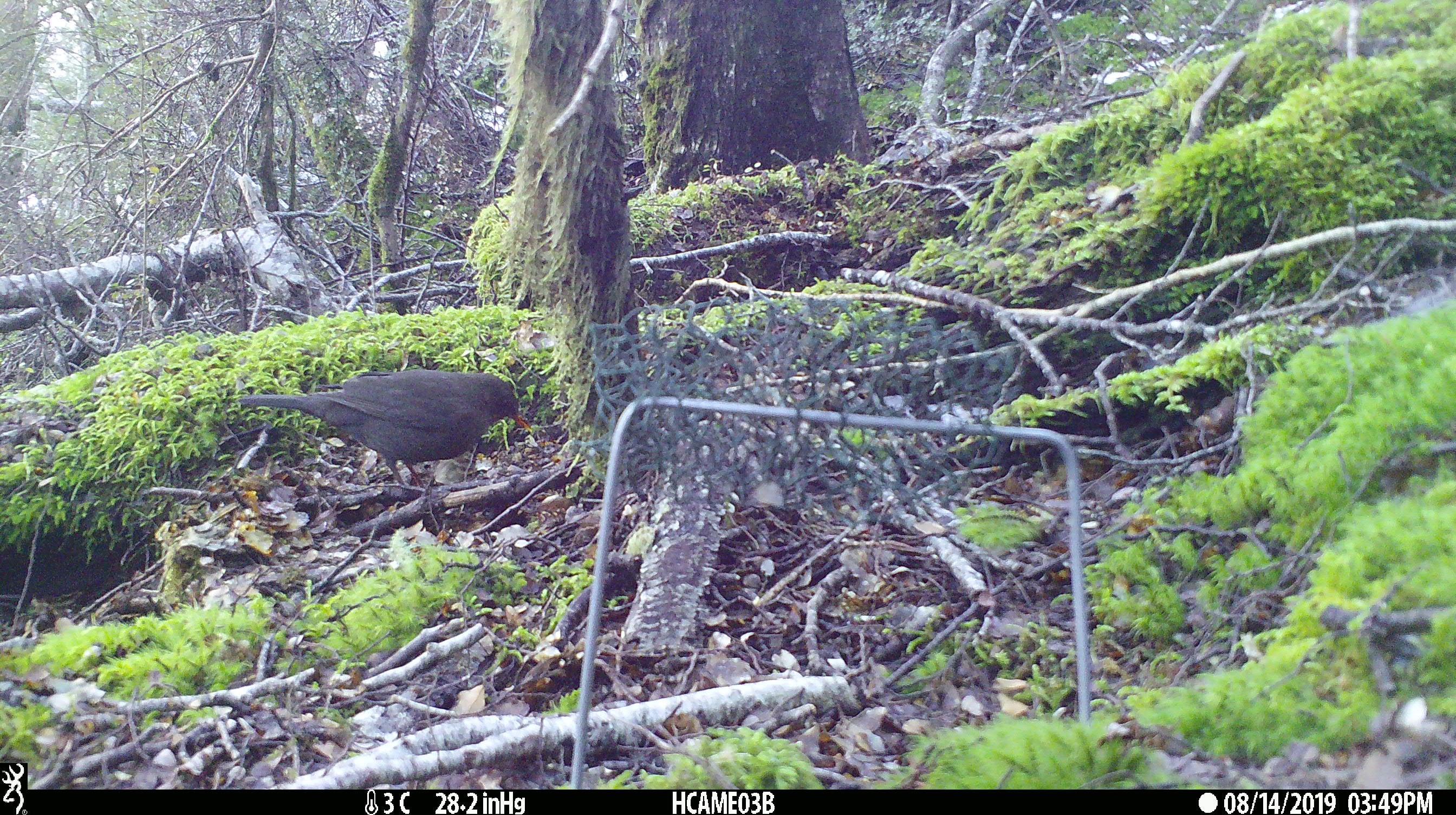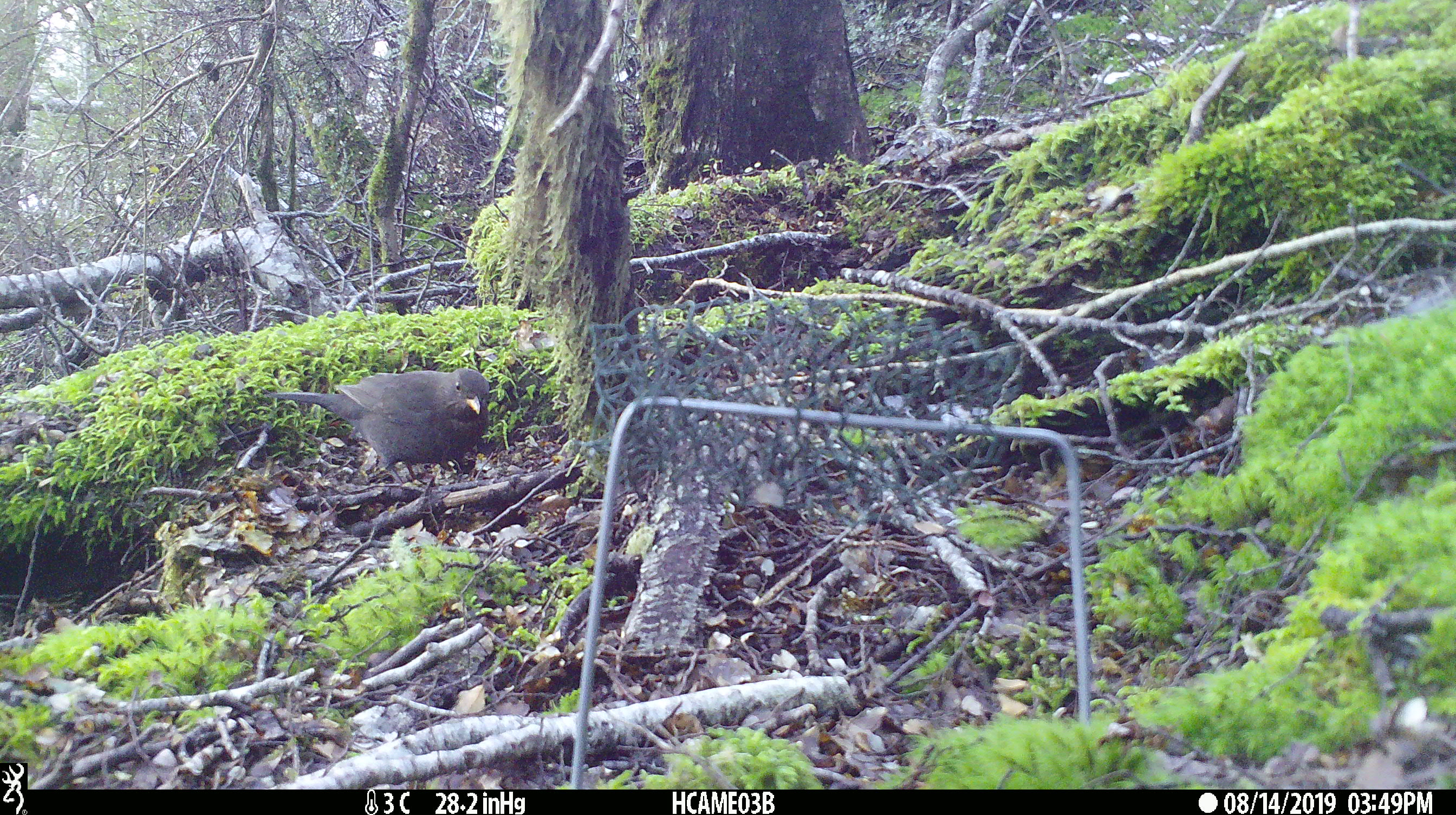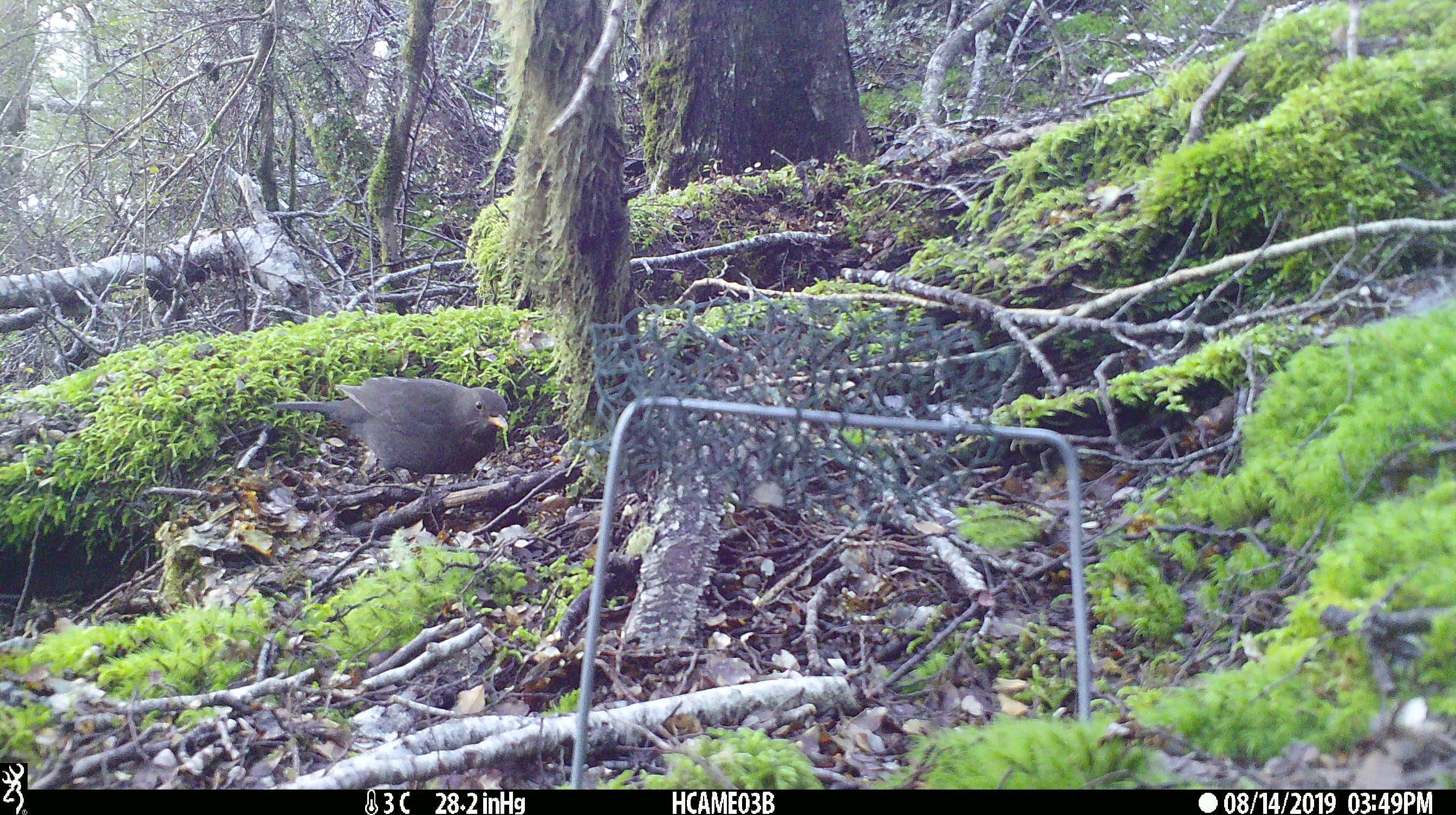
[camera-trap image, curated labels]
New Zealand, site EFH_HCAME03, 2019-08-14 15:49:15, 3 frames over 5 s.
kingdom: Animalia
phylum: Chordata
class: Aves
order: Passeriformes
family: Turdidae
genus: Turdus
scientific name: Turdus merula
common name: eurasian blackbird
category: blackbird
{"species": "blackbird (eurasian blackbird) (Turdus merula)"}